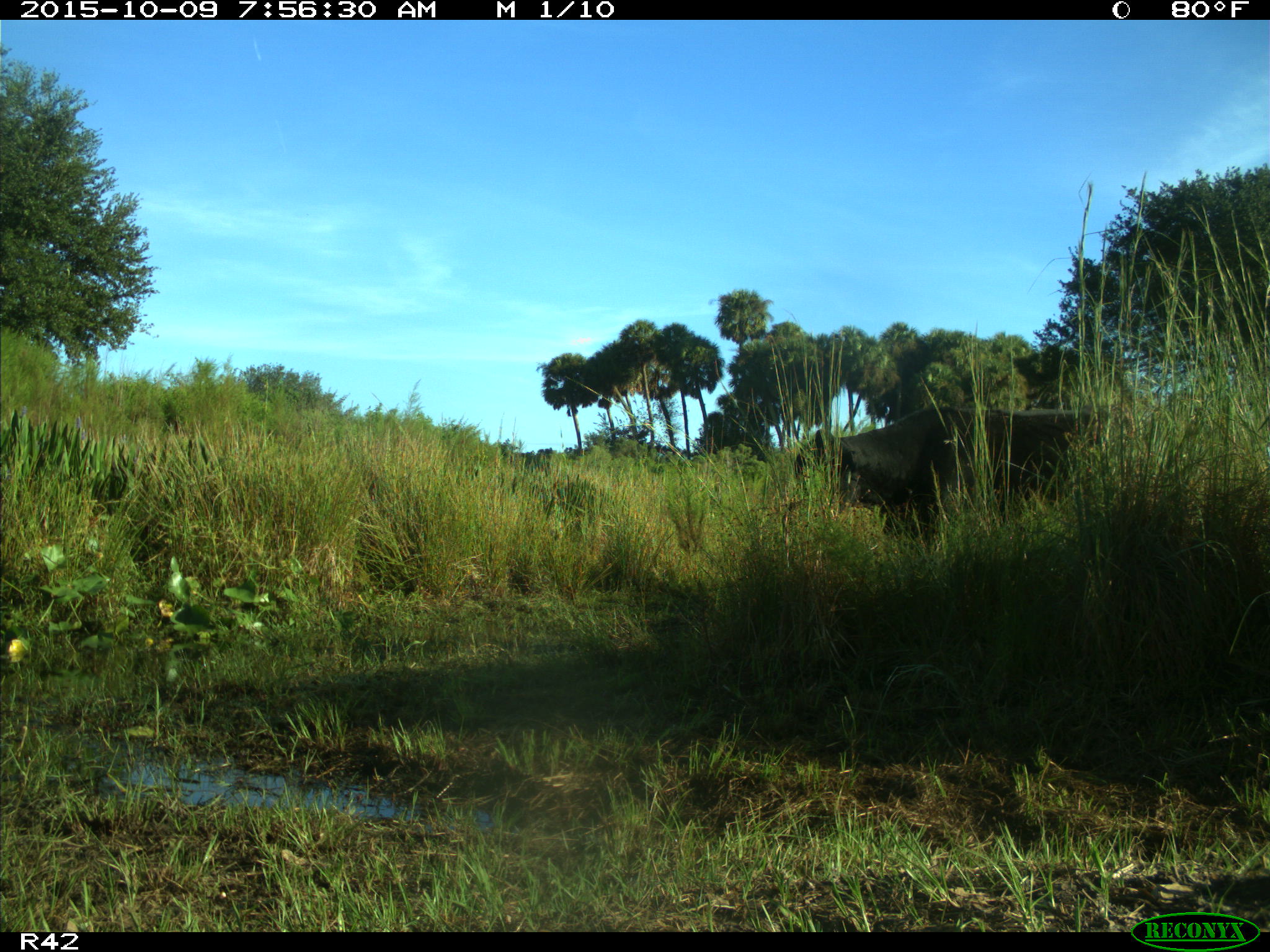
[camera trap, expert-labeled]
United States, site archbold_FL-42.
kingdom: Animalia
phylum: Chordata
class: Mammalia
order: Artiodactyla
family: Bovidae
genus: Bos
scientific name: Bos taurus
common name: domestic cow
Bos taurus (domestic cow).